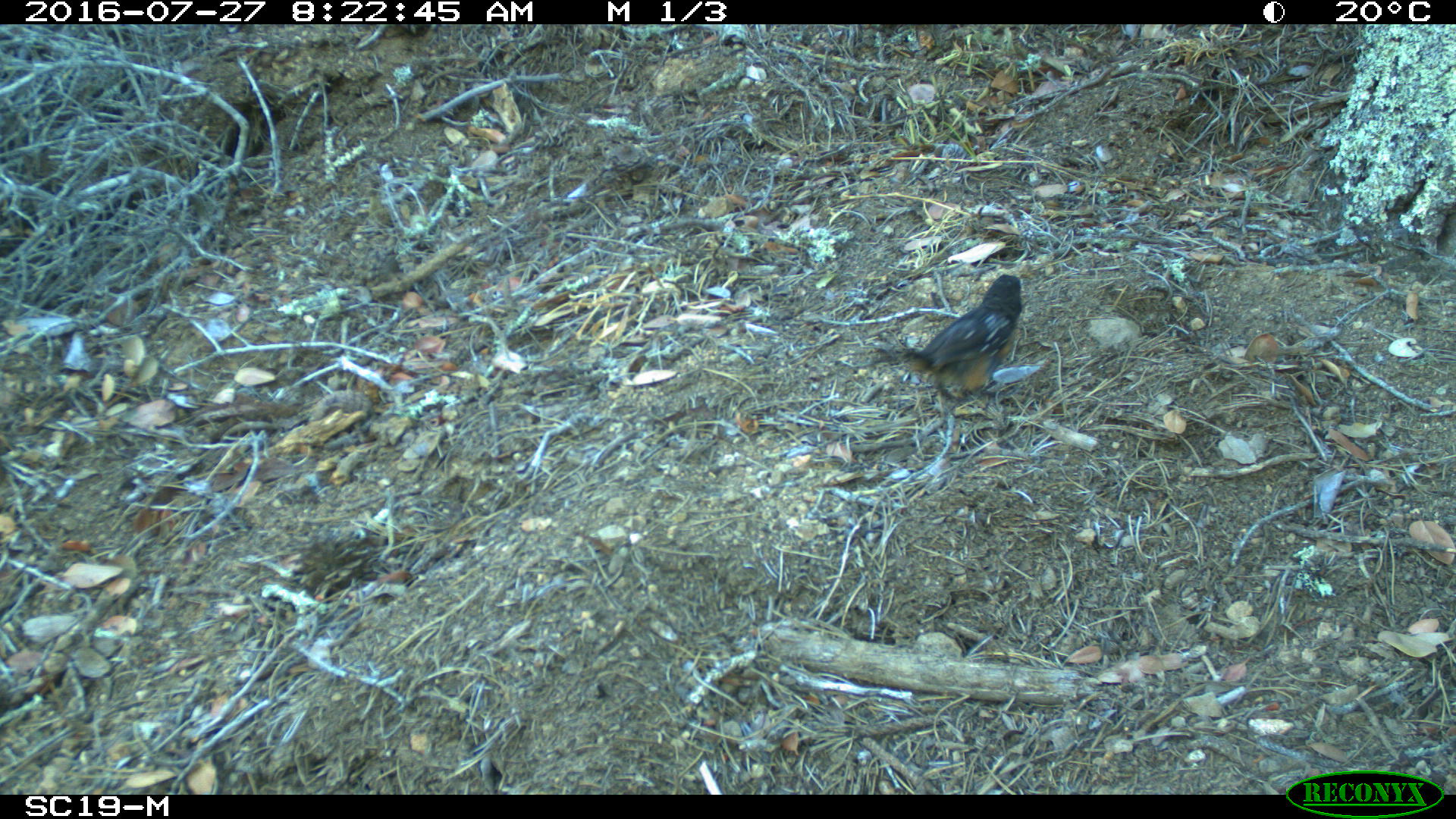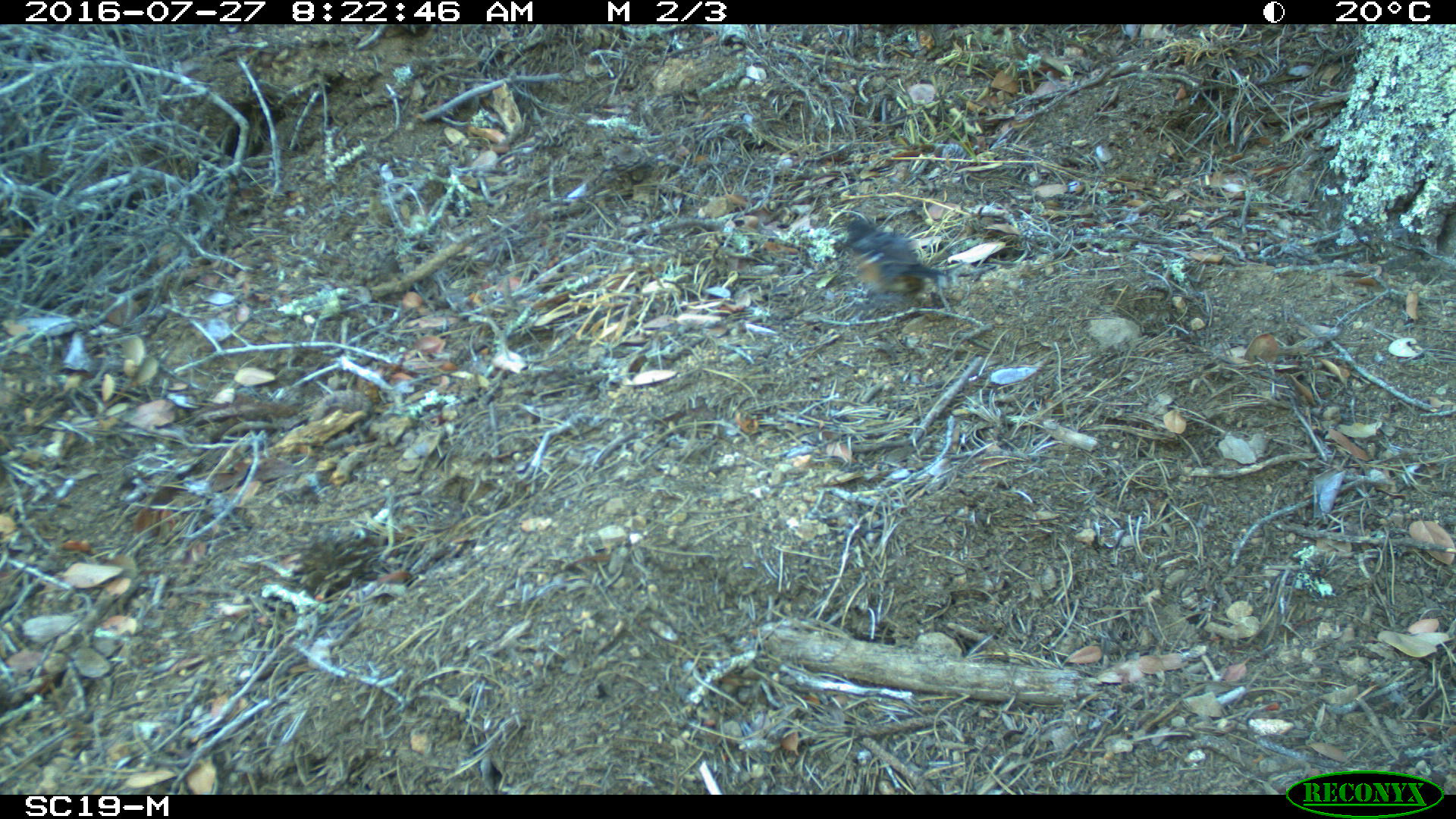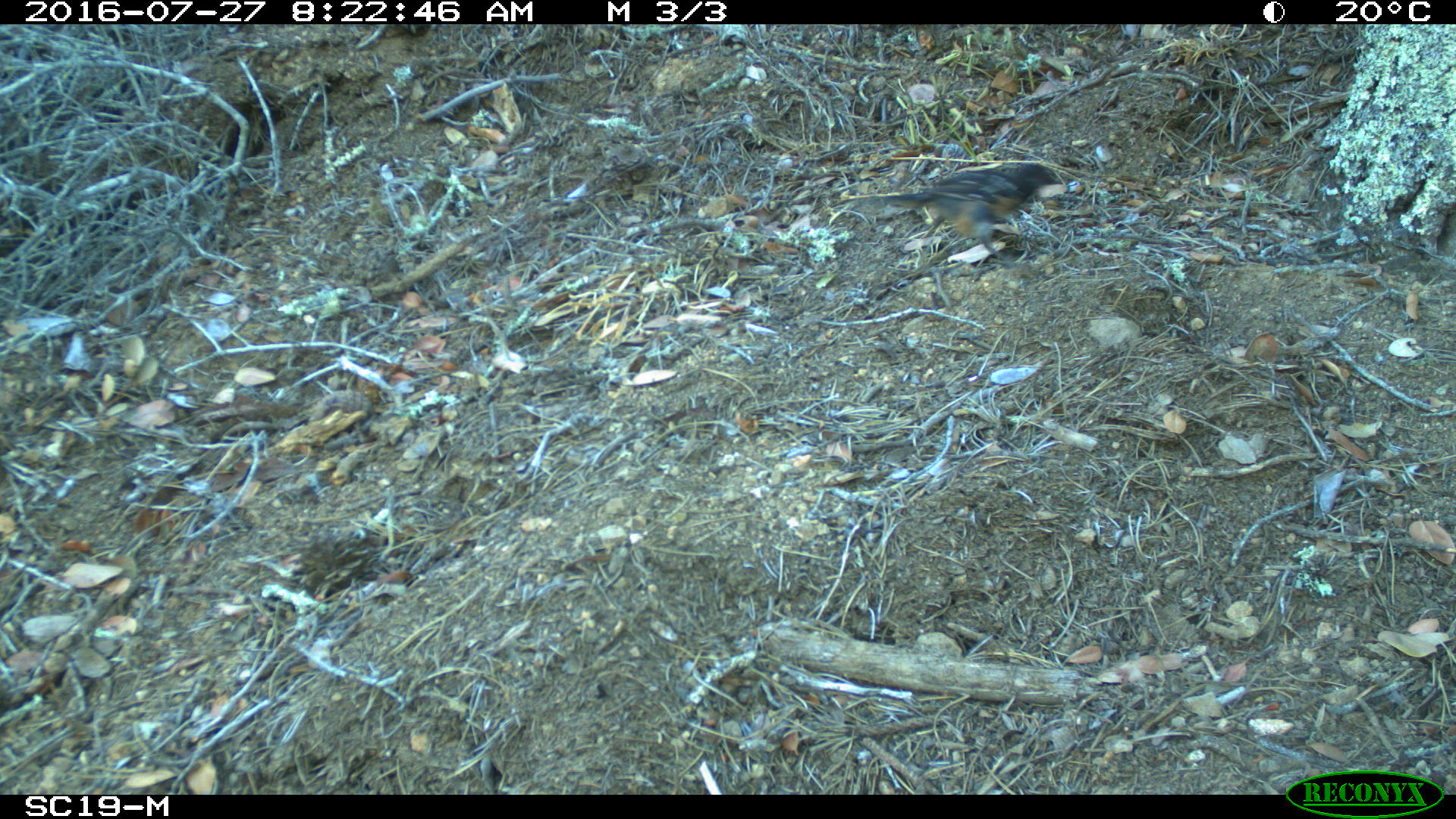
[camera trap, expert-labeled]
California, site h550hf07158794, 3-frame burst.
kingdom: Animalia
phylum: Chordata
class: Aves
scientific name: Aves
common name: bird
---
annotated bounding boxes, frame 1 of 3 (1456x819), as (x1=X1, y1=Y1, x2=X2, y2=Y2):
bird: (x1=875, y1=270, x2=1022, y2=408)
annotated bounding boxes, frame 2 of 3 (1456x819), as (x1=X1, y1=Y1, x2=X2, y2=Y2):
bird: (x1=845, y1=219, x2=946, y2=297)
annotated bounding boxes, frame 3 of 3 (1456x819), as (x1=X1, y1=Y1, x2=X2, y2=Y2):
bird: (x1=828, y1=159, x2=1062, y2=282)